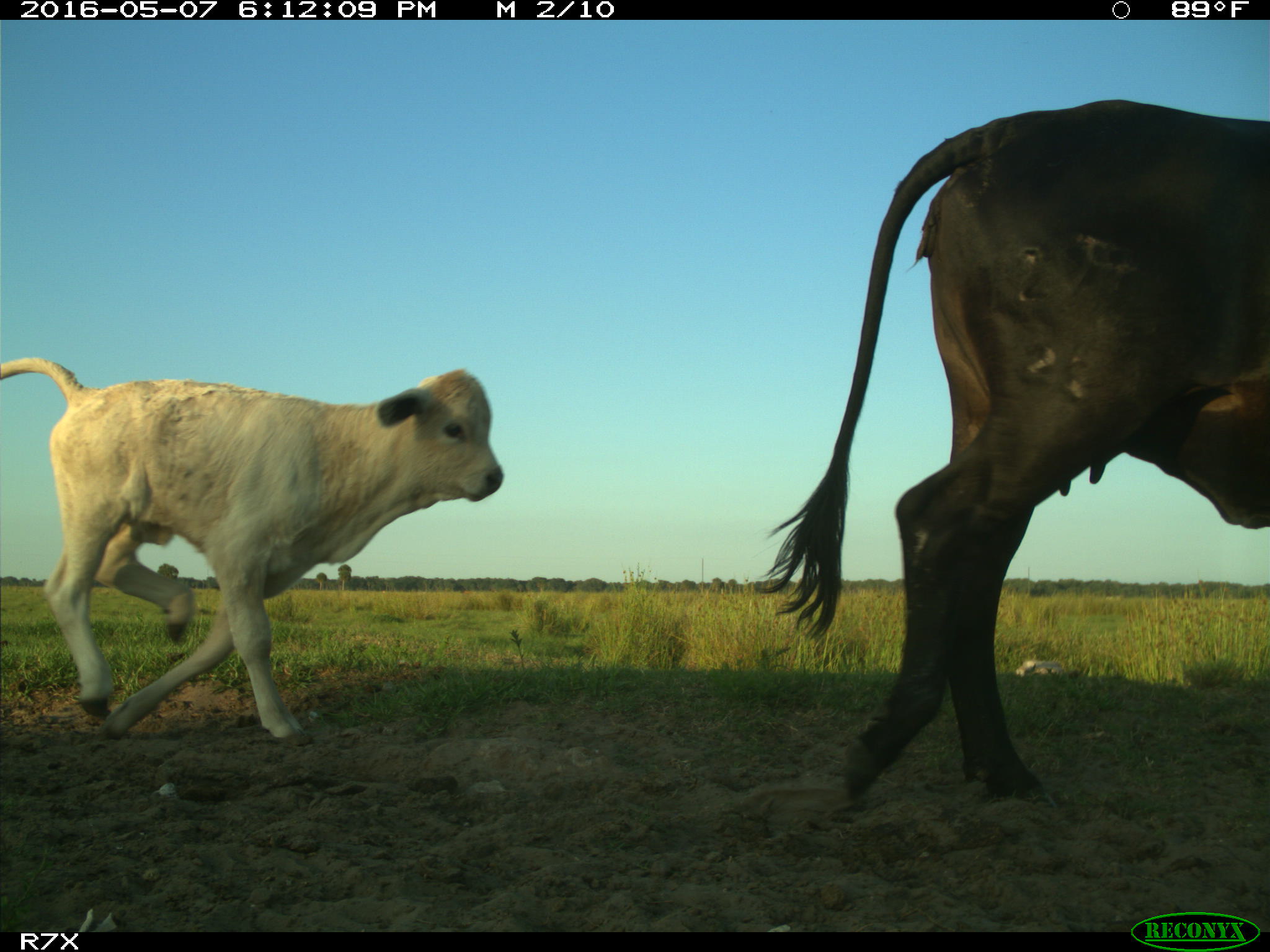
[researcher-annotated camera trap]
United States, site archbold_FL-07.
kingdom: Animalia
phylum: Chordata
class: Mammalia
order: Artiodactyla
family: Bovidae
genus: Bos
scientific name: Bos taurus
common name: domestic cow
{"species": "Bos taurus (domestic cow)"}